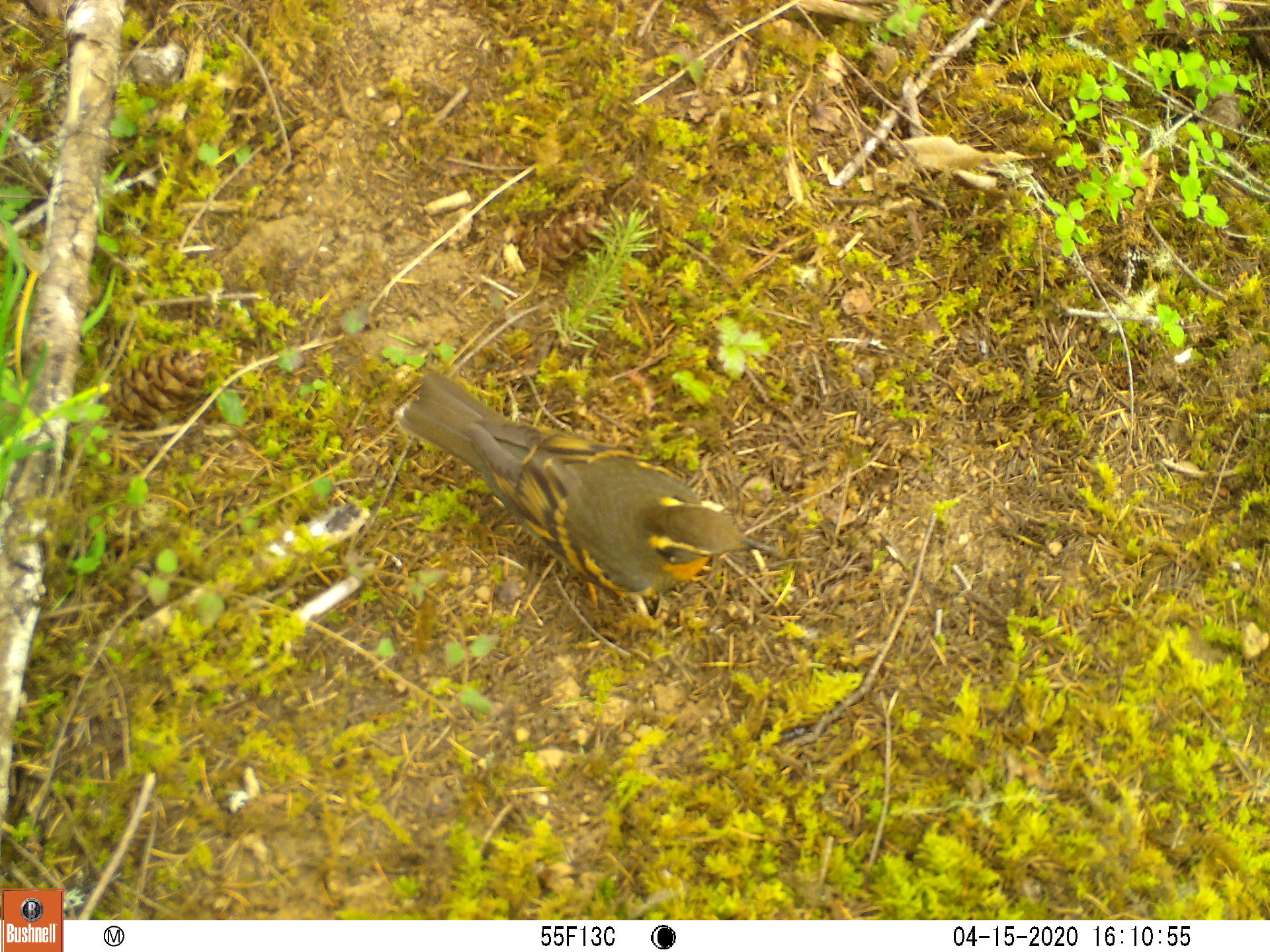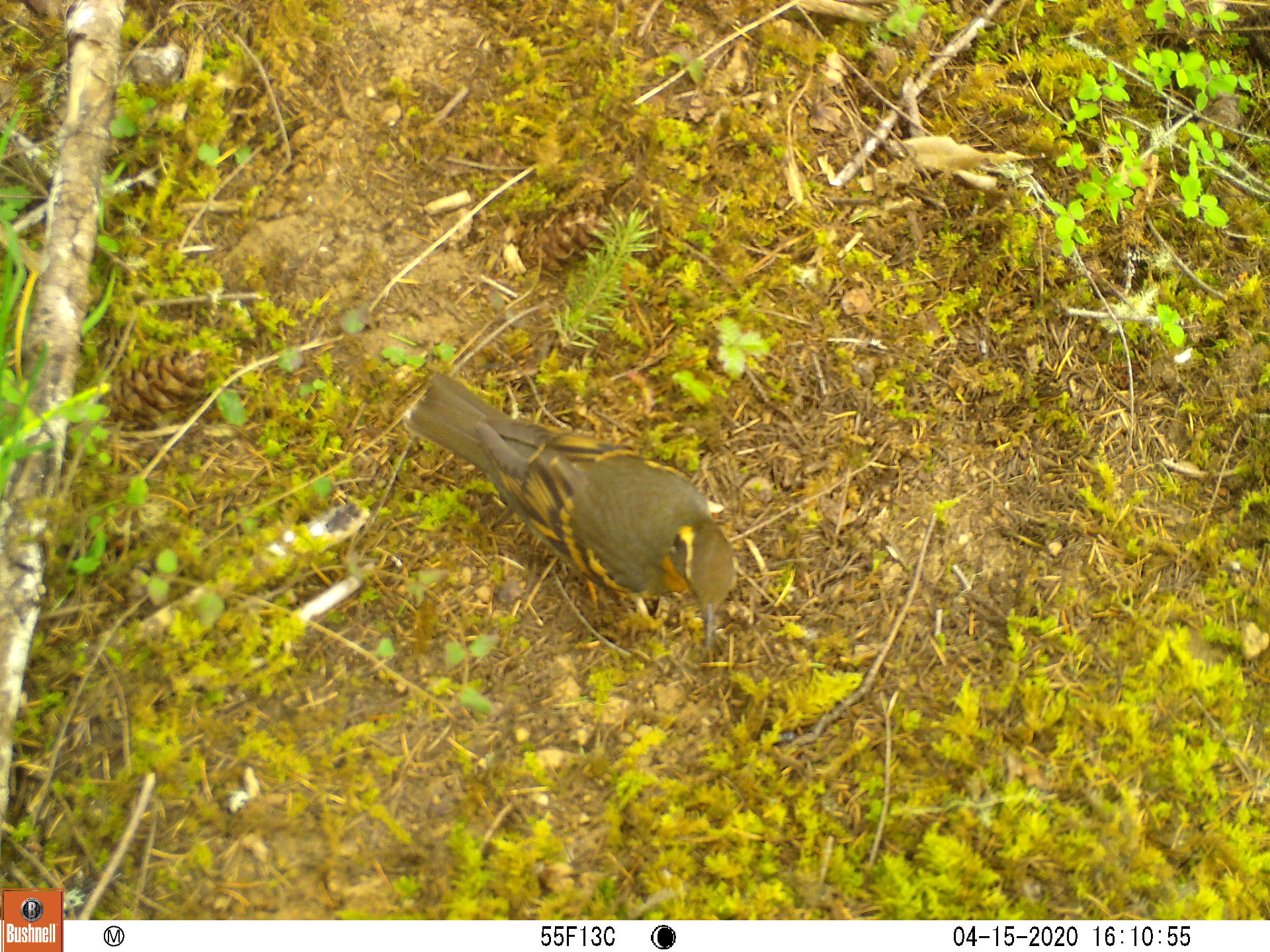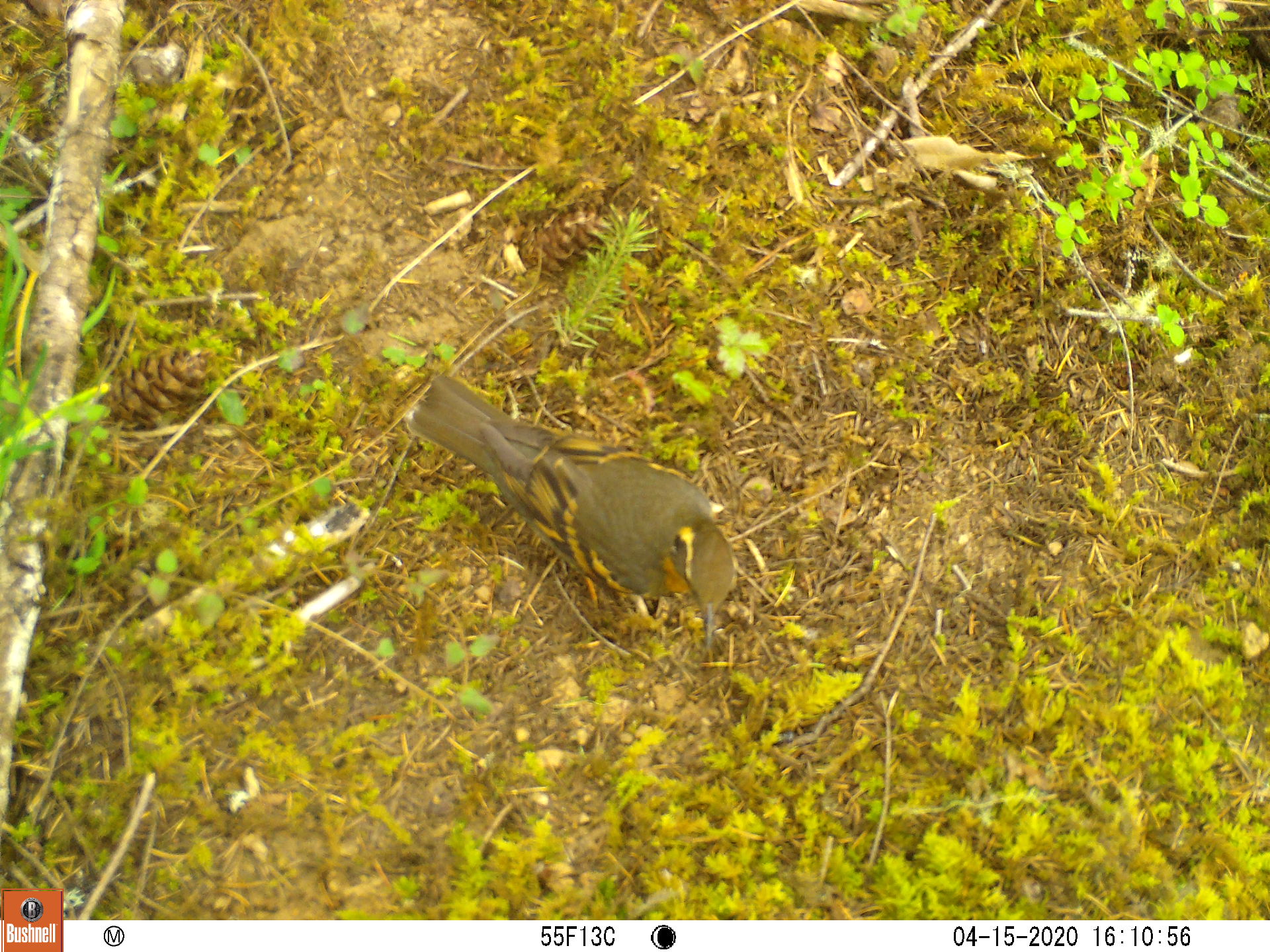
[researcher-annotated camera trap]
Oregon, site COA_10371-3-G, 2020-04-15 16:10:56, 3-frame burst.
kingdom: Animalia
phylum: Chordata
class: Aves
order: Passeriformes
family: Turdidae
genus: Ixoreus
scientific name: Ixoreus naevius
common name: varied thrush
Varied thrush (Ixoreus naevius).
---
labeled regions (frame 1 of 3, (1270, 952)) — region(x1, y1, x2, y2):
varied thrush: region(404, 377, 776, 597)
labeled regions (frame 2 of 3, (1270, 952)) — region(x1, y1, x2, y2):
varied thrush: region(412, 382, 738, 644)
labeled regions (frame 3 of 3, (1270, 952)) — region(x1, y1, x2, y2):
varied thrush: region(412, 381, 741, 657)